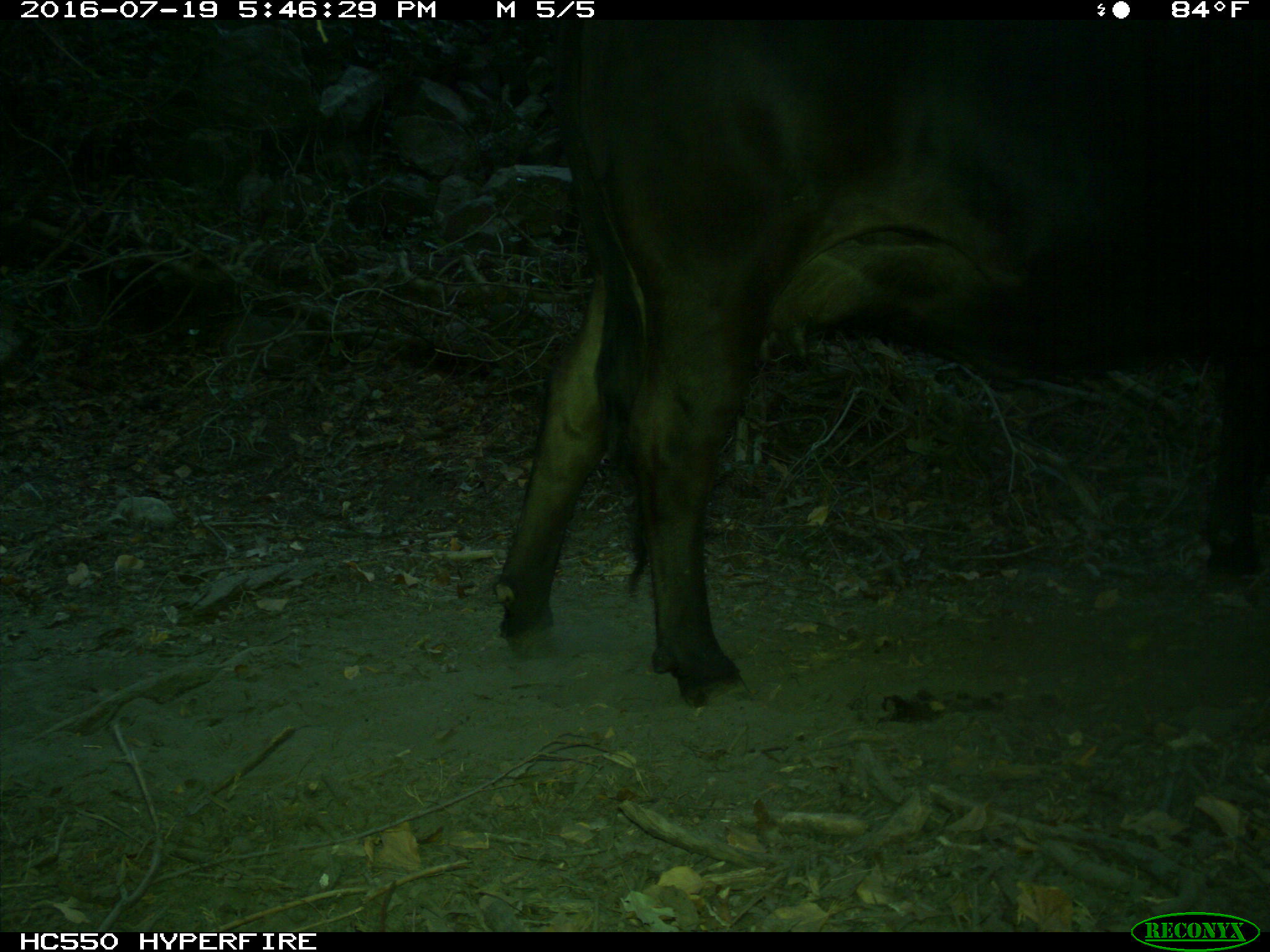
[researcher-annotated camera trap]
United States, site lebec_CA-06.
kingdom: Animalia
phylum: Chordata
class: Mammalia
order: Artiodactyla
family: Bovidae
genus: Bos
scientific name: Bos taurus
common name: domestic cow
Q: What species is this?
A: Bos taurus (domestic cow).